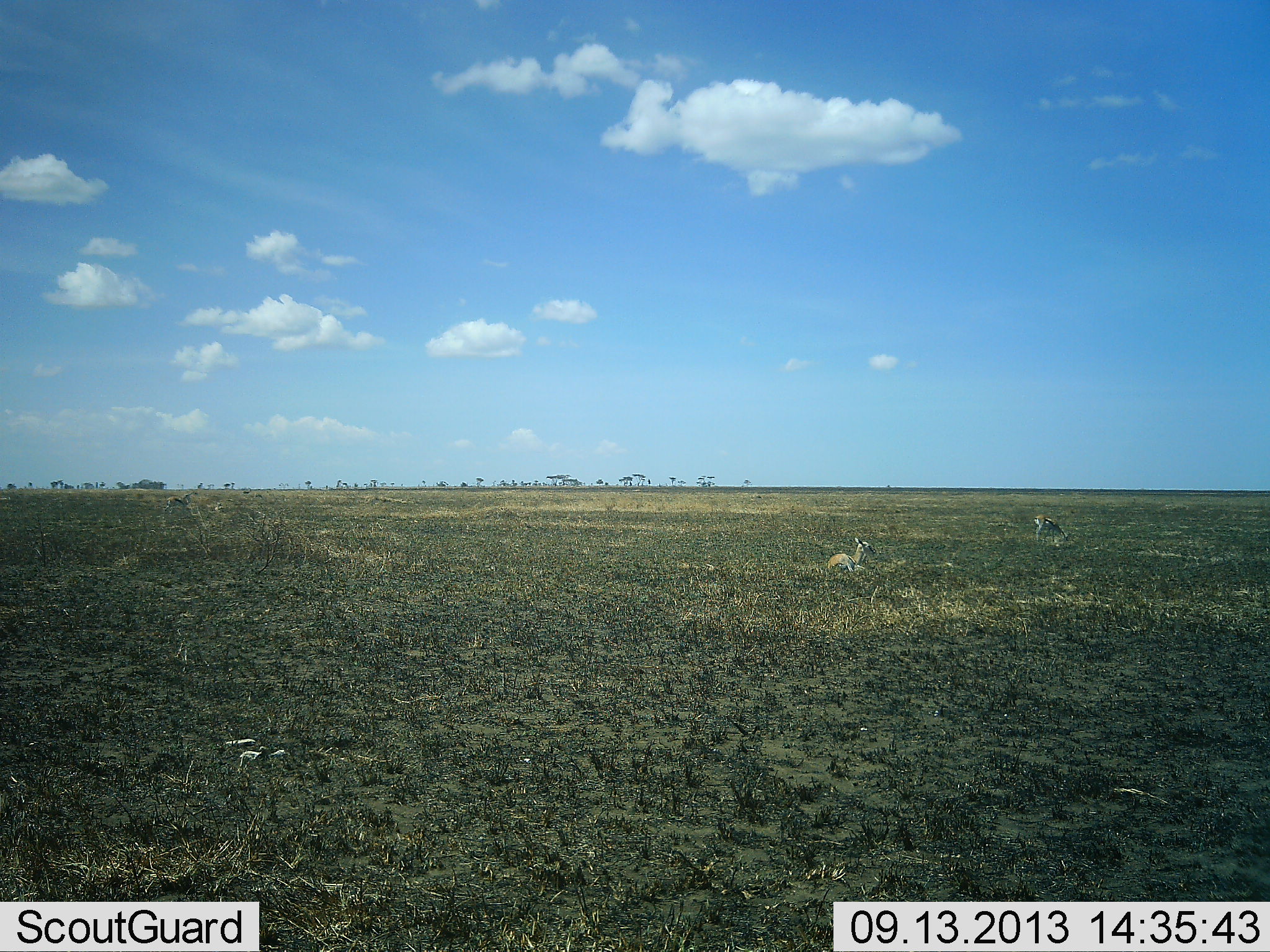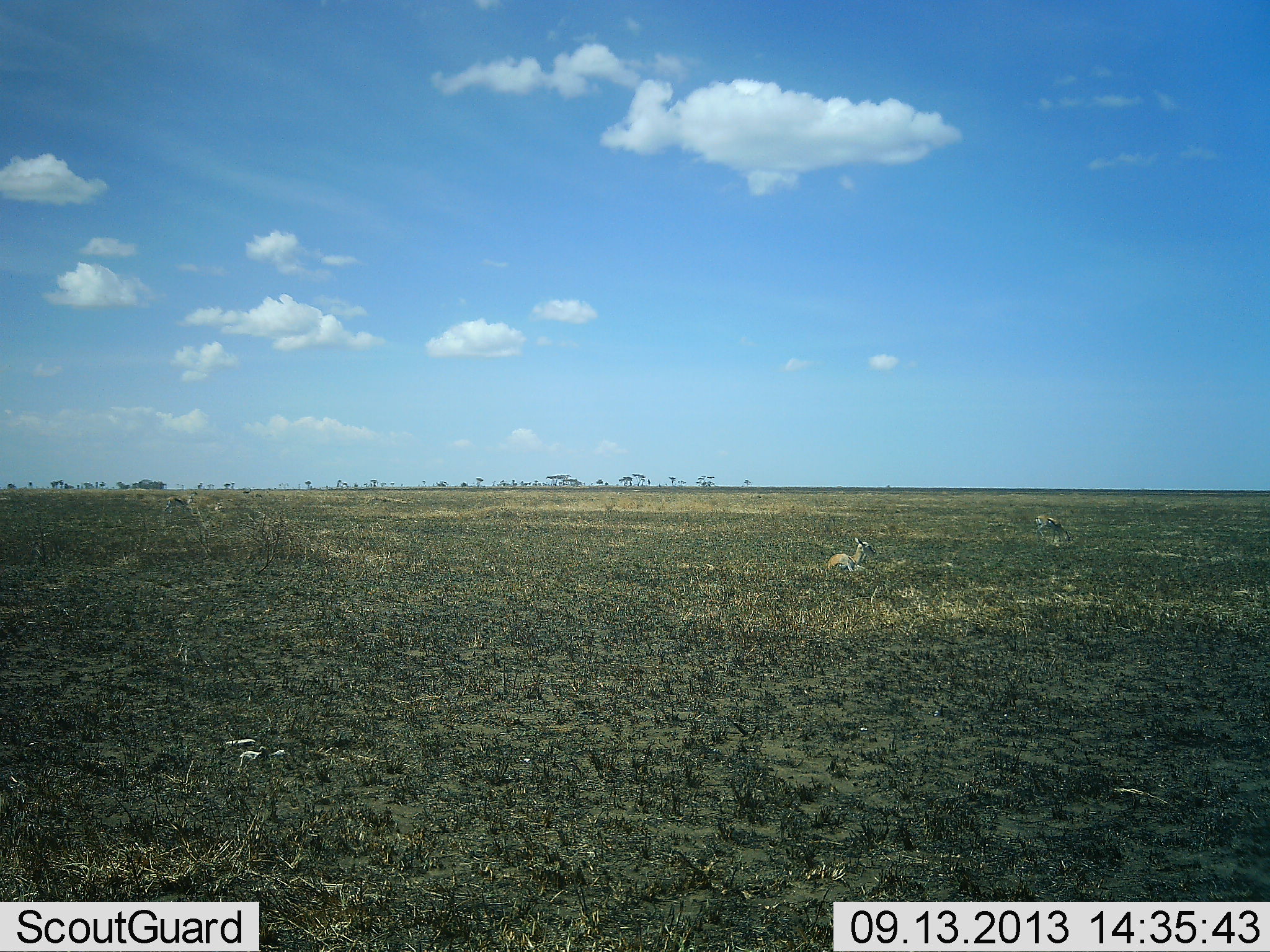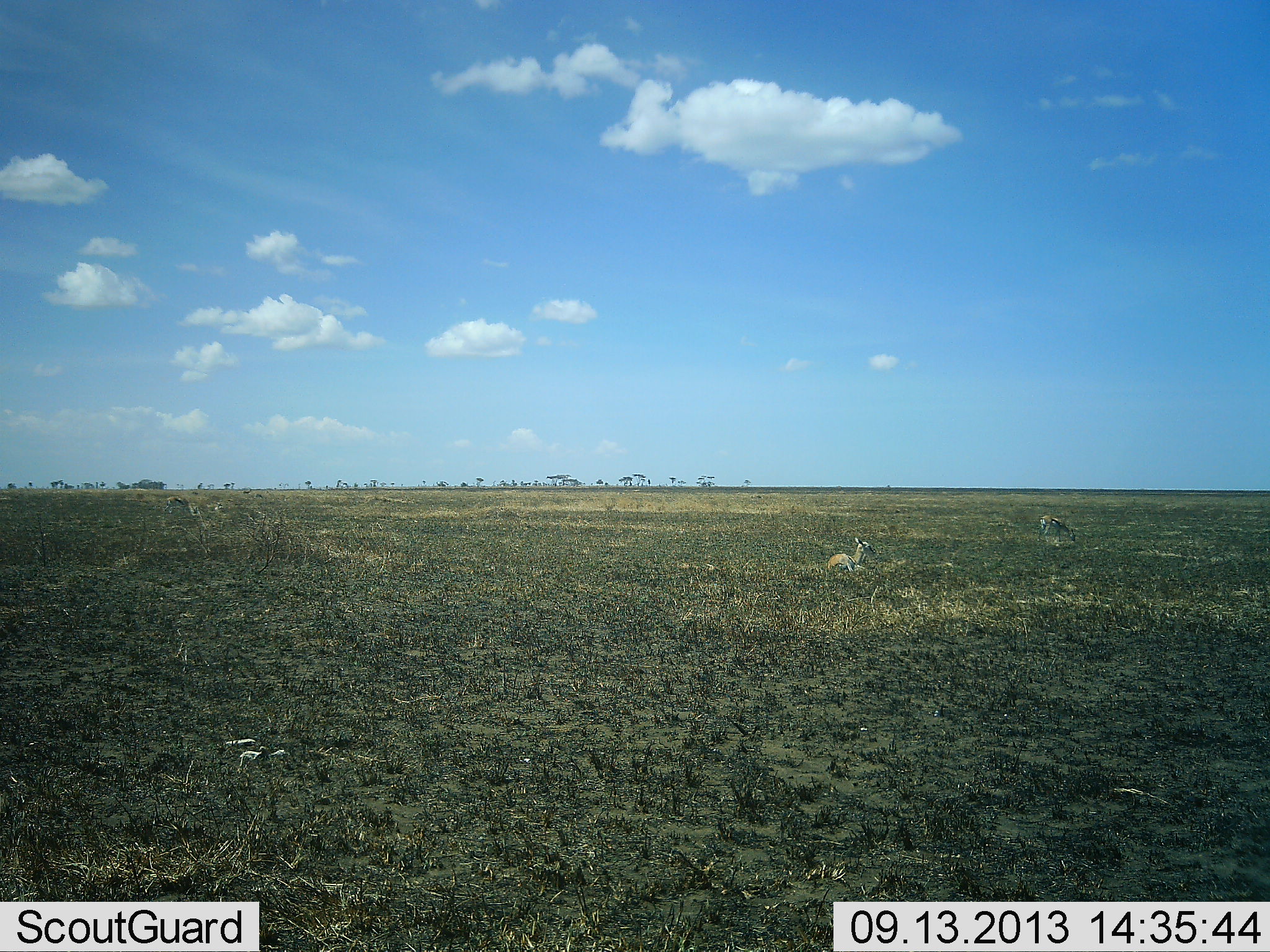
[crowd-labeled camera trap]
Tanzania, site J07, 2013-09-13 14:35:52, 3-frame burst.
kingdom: Animalia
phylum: Chordata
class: Mammalia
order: Artiodactyla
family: Bovidae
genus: Eudorcas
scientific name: Eudorcas thomsonii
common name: thomson's gazelle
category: gazellethomsons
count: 3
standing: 50%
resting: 85%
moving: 5%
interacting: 0%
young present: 5%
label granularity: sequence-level